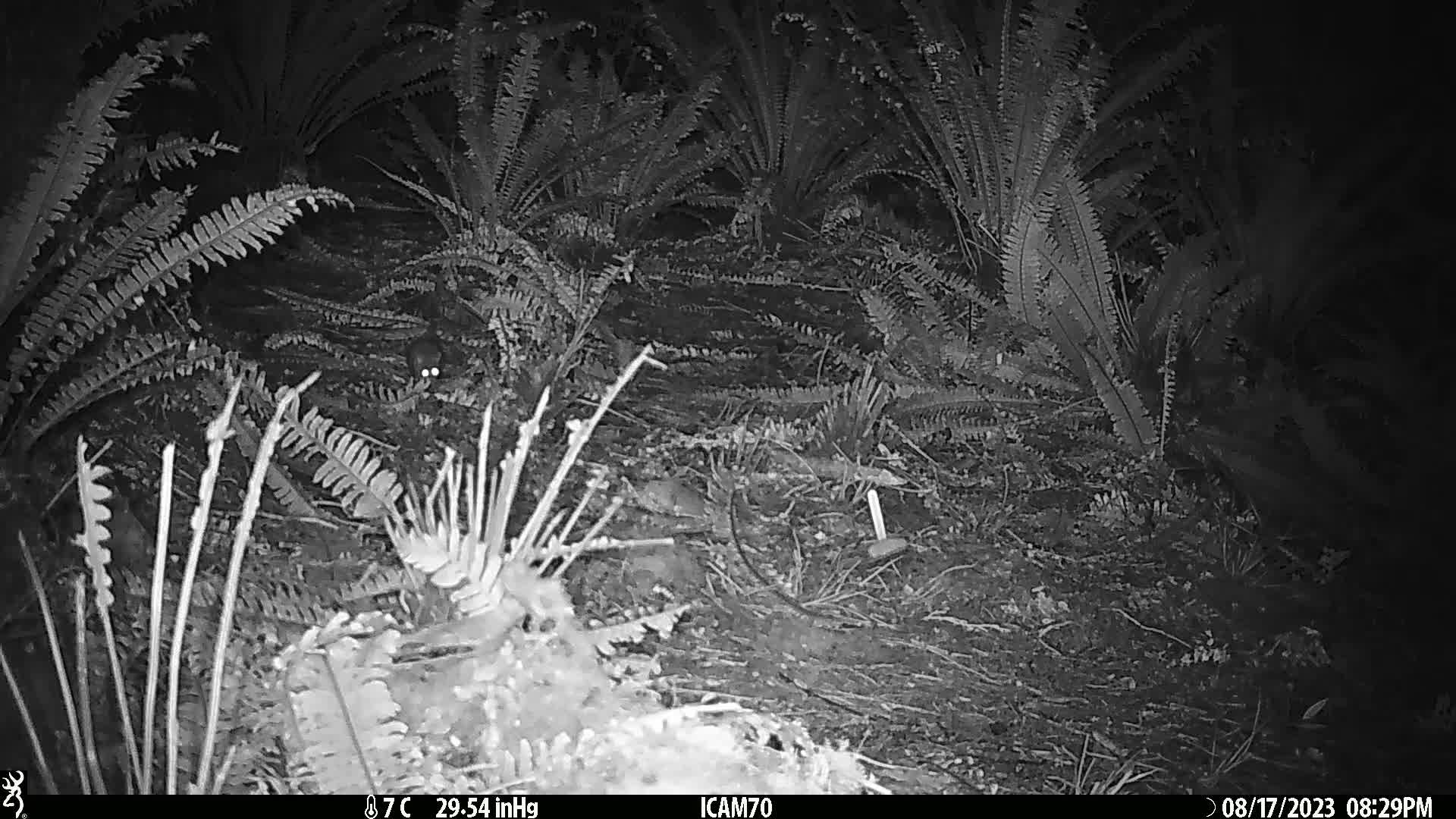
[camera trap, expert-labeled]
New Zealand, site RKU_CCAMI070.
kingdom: Animalia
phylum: Chordata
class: Mammalia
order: Rodentia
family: Muridae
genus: Rattus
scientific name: Rattus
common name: rat